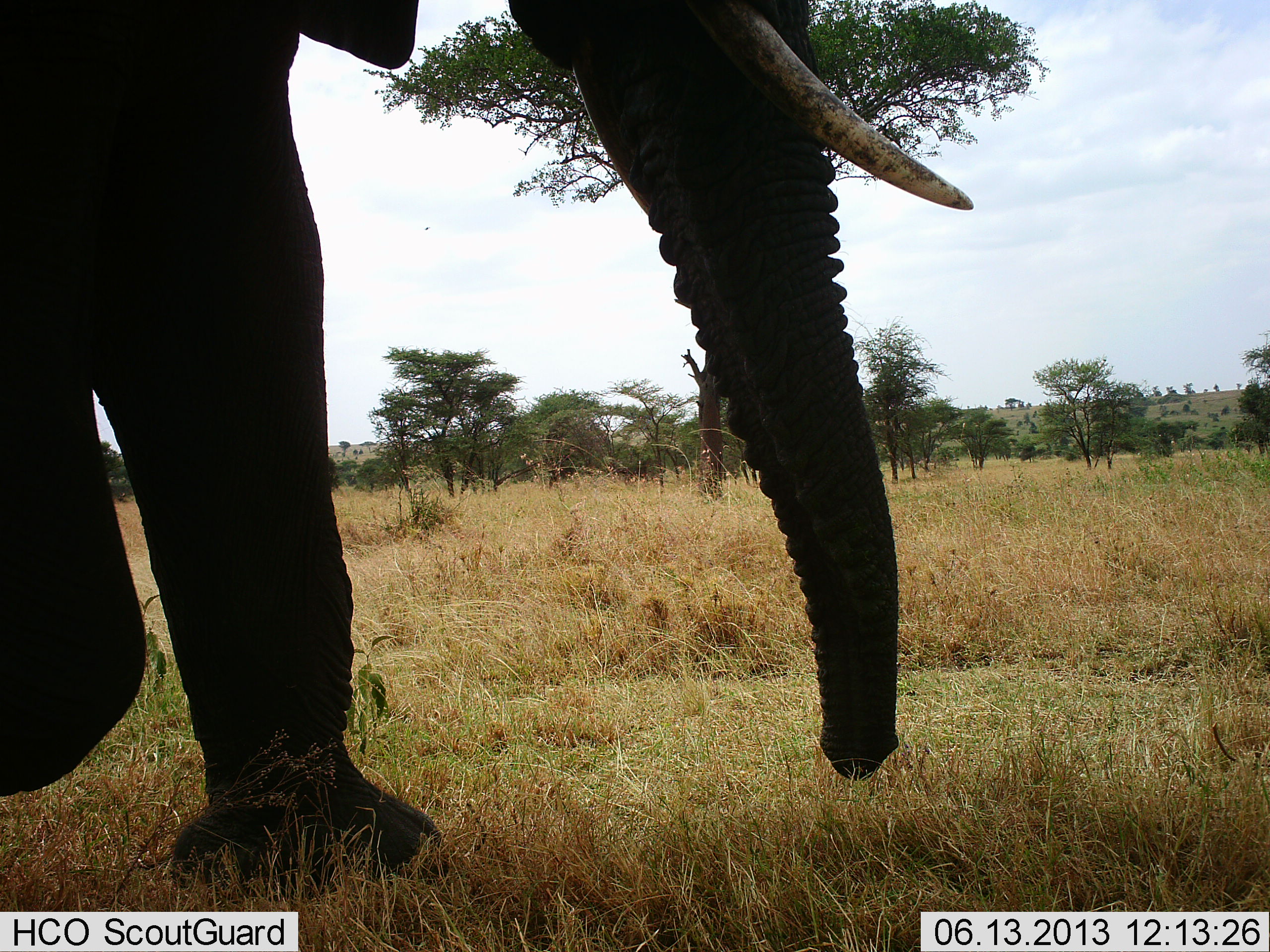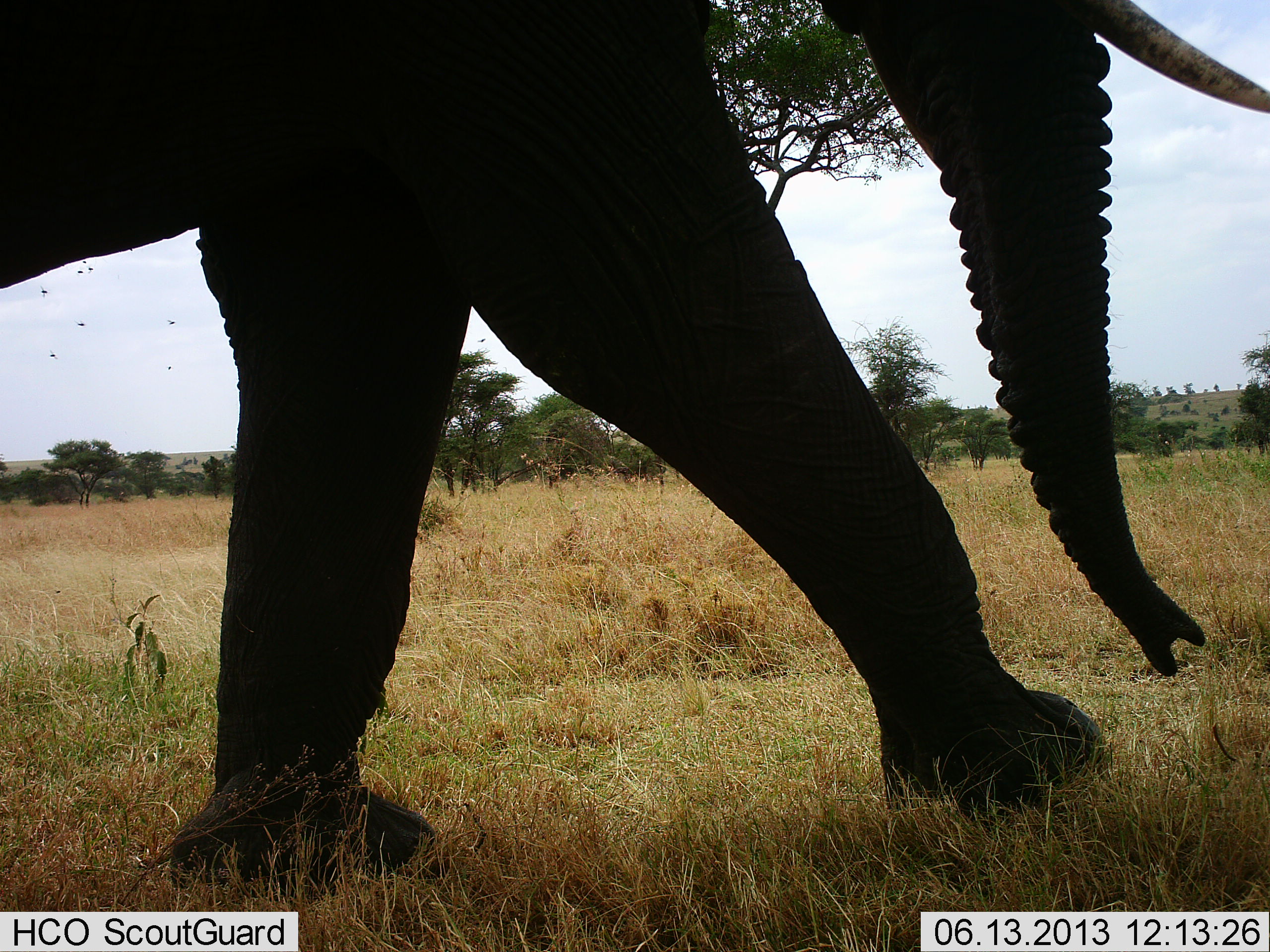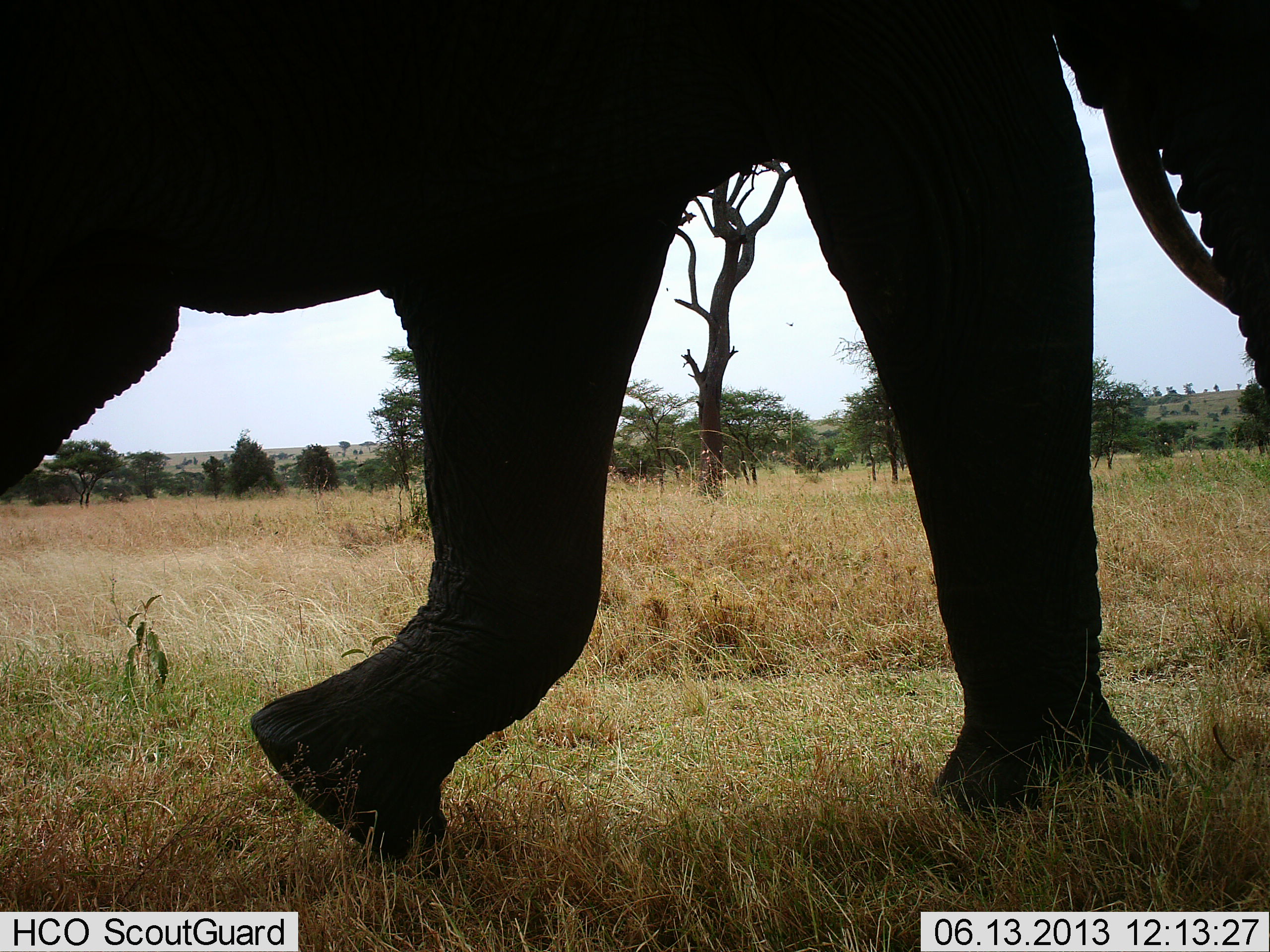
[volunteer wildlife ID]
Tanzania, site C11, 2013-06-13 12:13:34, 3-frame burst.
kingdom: Animalia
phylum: Chordata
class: Mammalia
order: Proboscidea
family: Elephantidae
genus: Loxodonta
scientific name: Loxodonta africana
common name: african bush elephant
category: elephant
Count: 1.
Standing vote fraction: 10%.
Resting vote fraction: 0%.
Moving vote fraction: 100%.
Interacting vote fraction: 0%.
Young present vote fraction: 0%.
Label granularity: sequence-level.